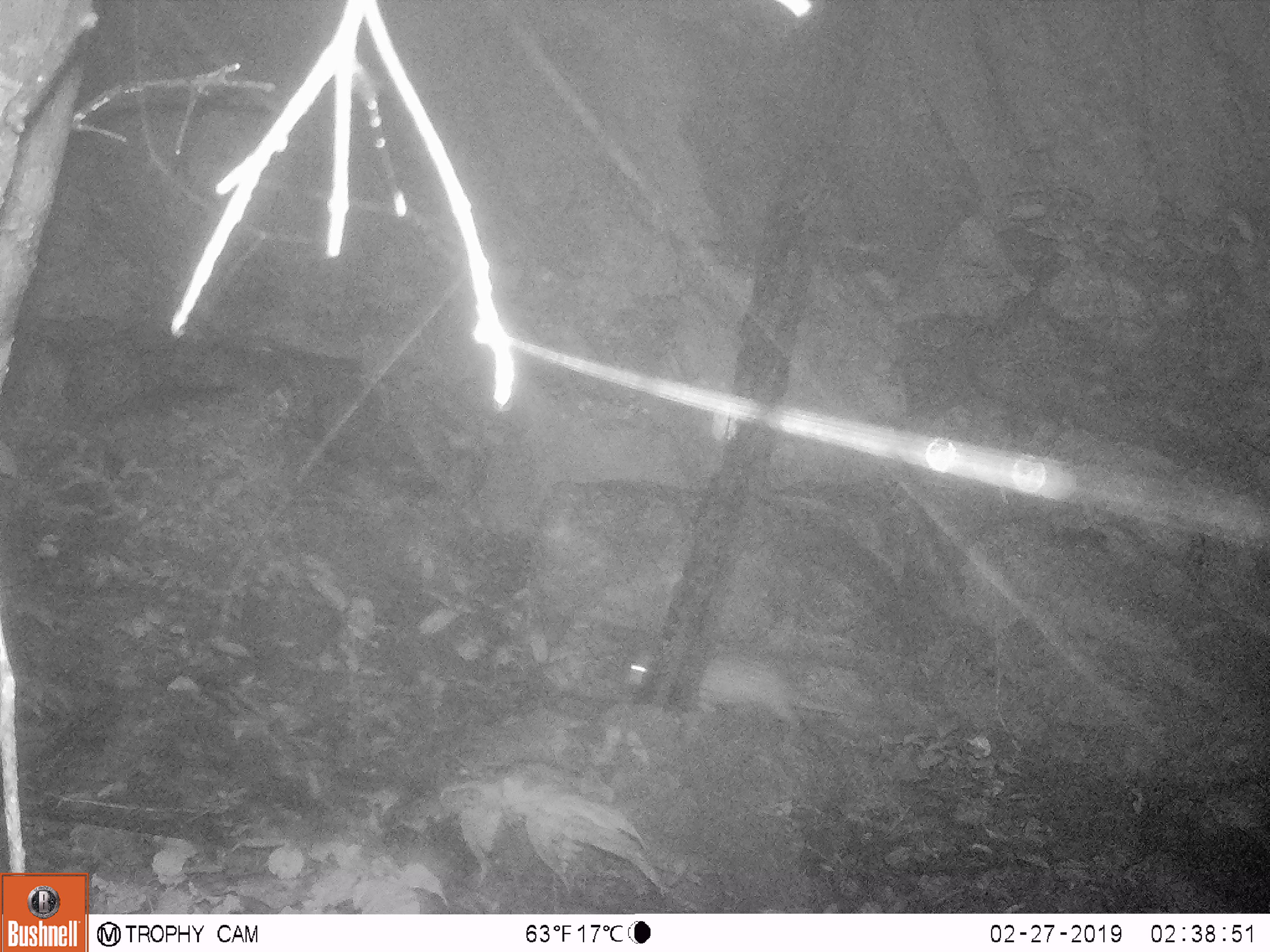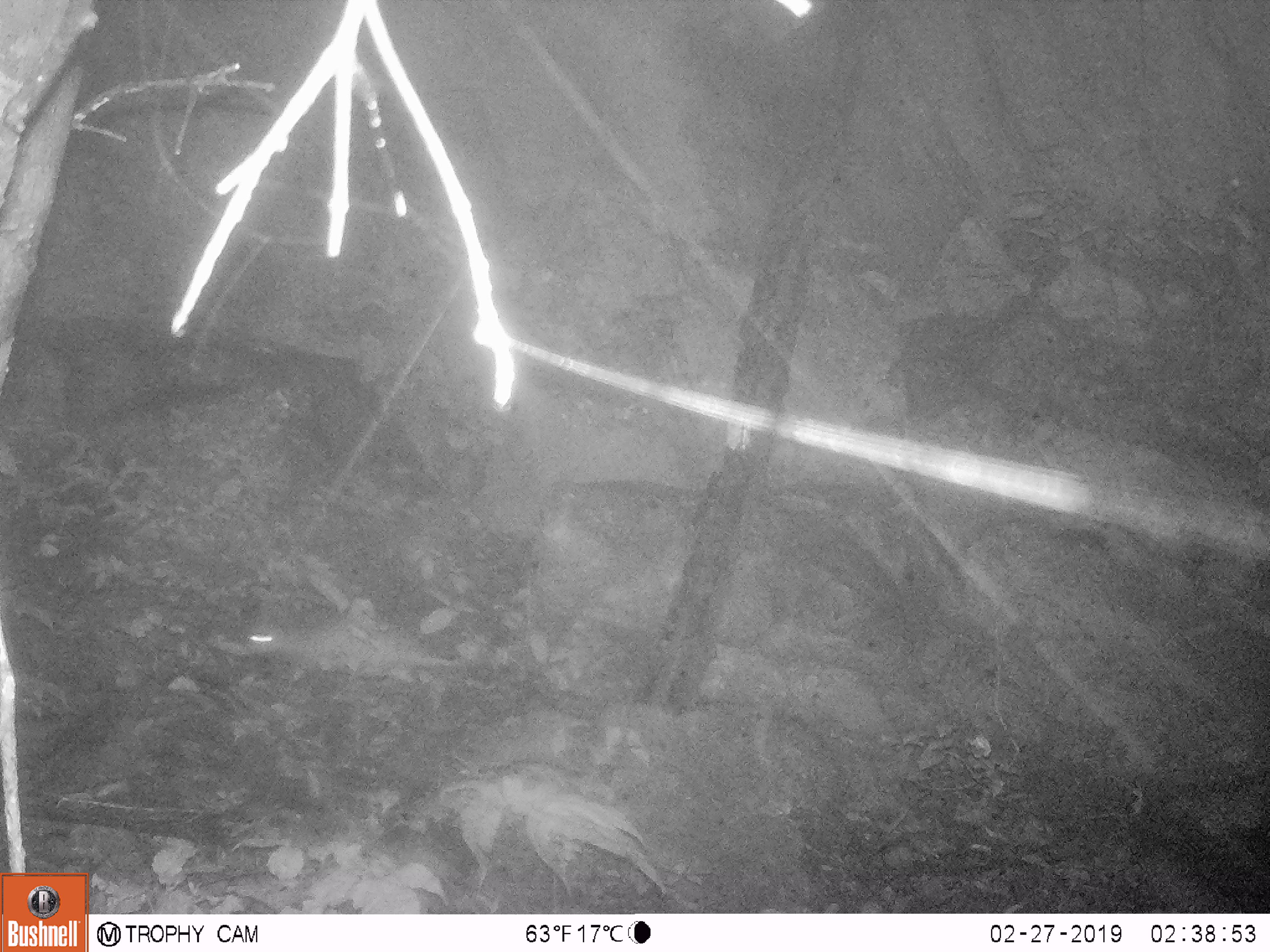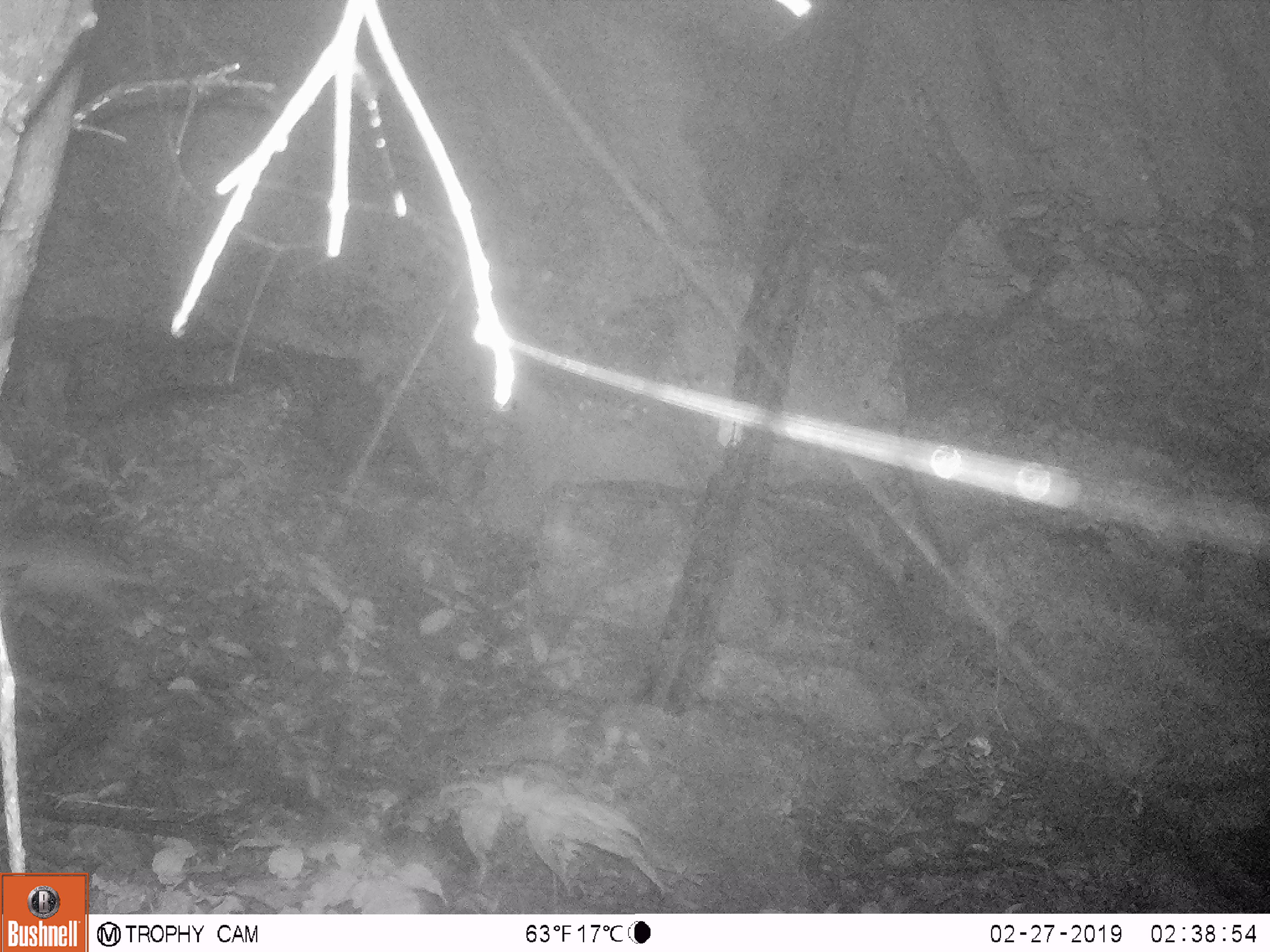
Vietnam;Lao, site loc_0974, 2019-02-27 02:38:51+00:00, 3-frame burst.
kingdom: Animalia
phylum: Chordata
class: Mammalia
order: Rodentia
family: Hystricidae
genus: Atherurus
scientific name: Atherurus macrourus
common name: asiatic brush-tailed porcupine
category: asiatic brush tailed porcupine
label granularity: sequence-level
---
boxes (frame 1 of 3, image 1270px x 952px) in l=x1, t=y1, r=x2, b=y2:
asiatic brush tailed porcupine: l=627, t=650, r=845, b=746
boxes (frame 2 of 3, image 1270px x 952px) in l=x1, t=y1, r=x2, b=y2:
asiatic brush tailed porcupine: l=248, t=624, r=459, b=689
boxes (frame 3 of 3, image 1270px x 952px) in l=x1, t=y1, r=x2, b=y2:
asiatic brush tailed porcupine: l=0, t=535, r=157, b=625